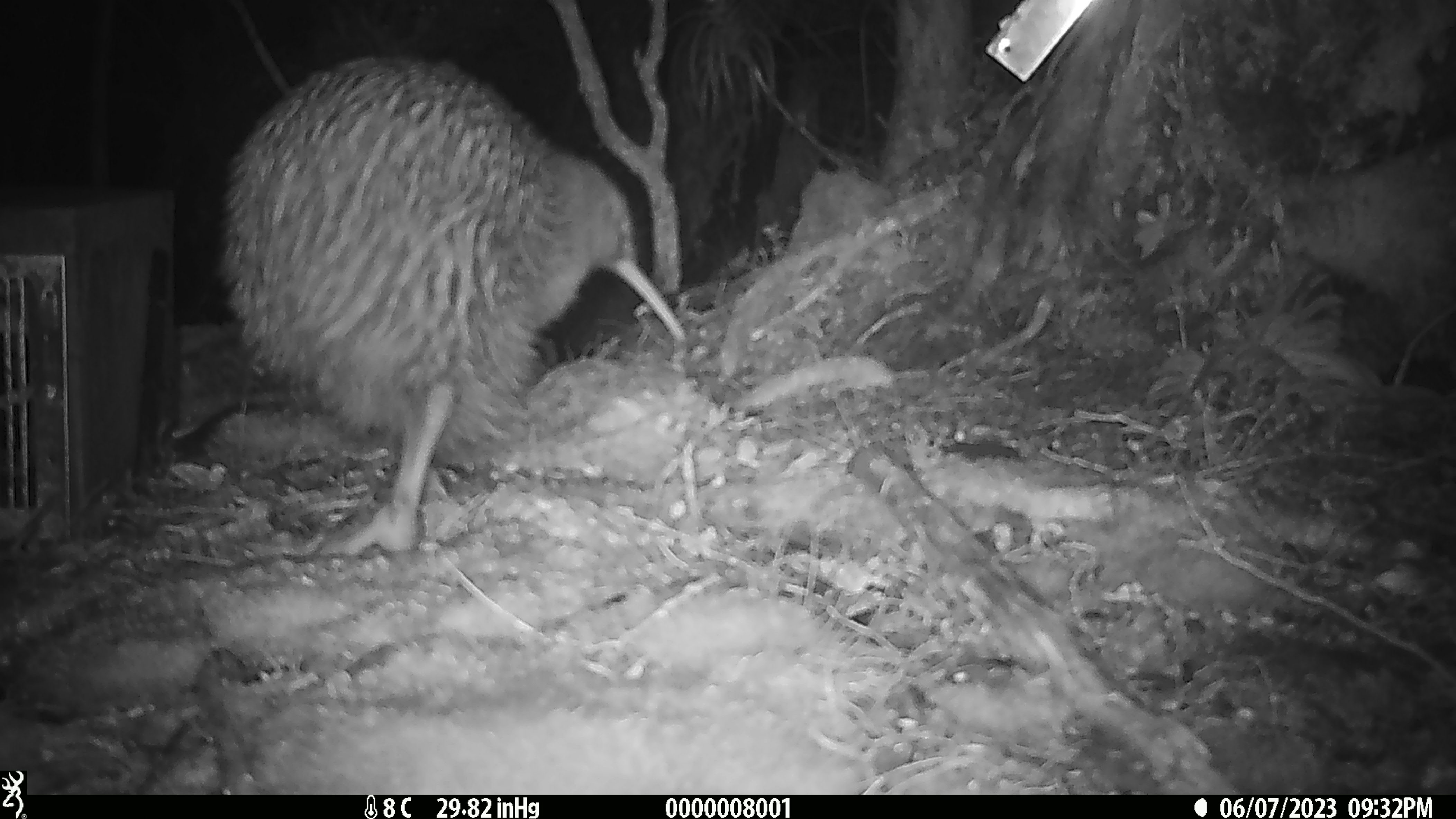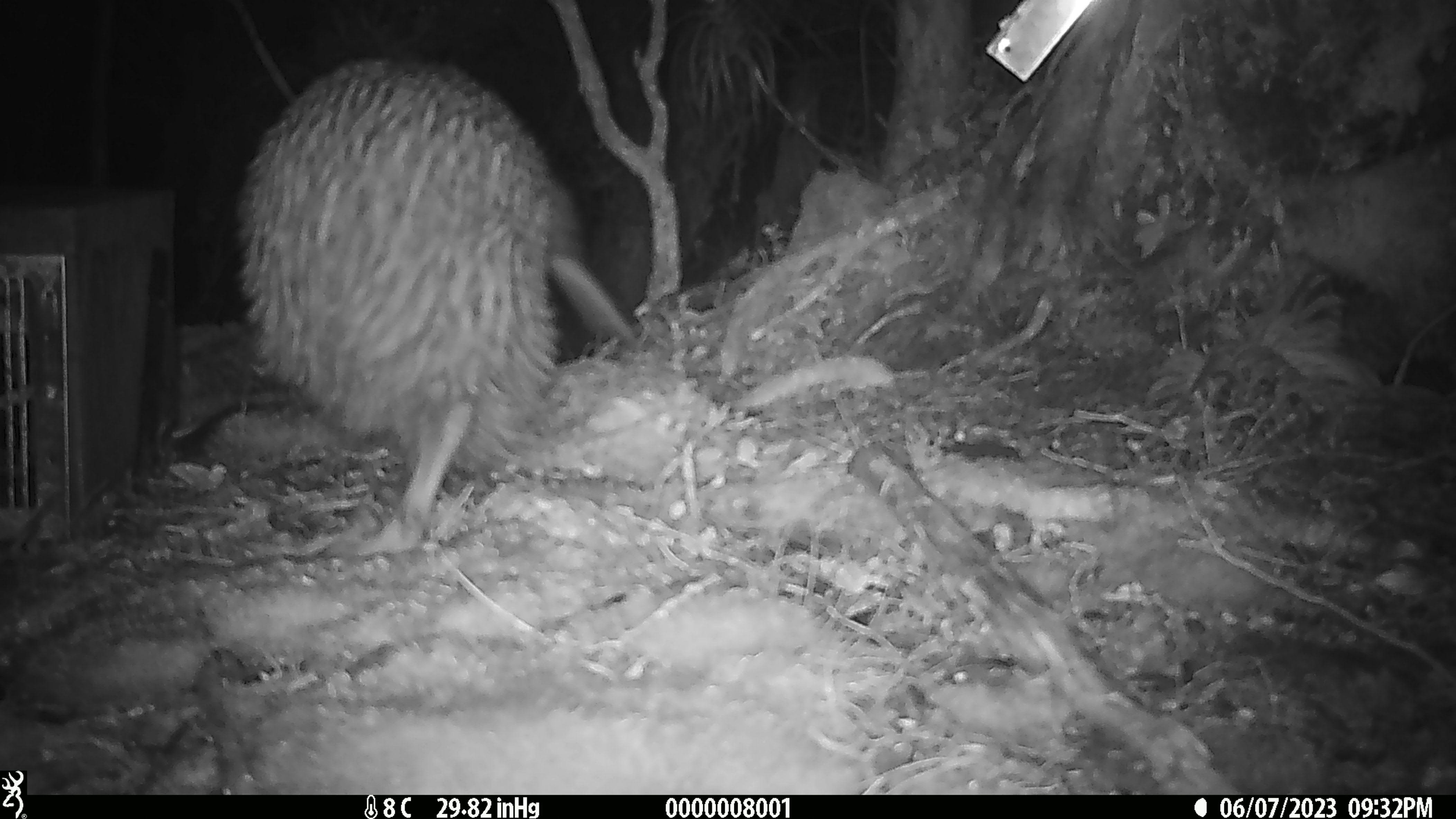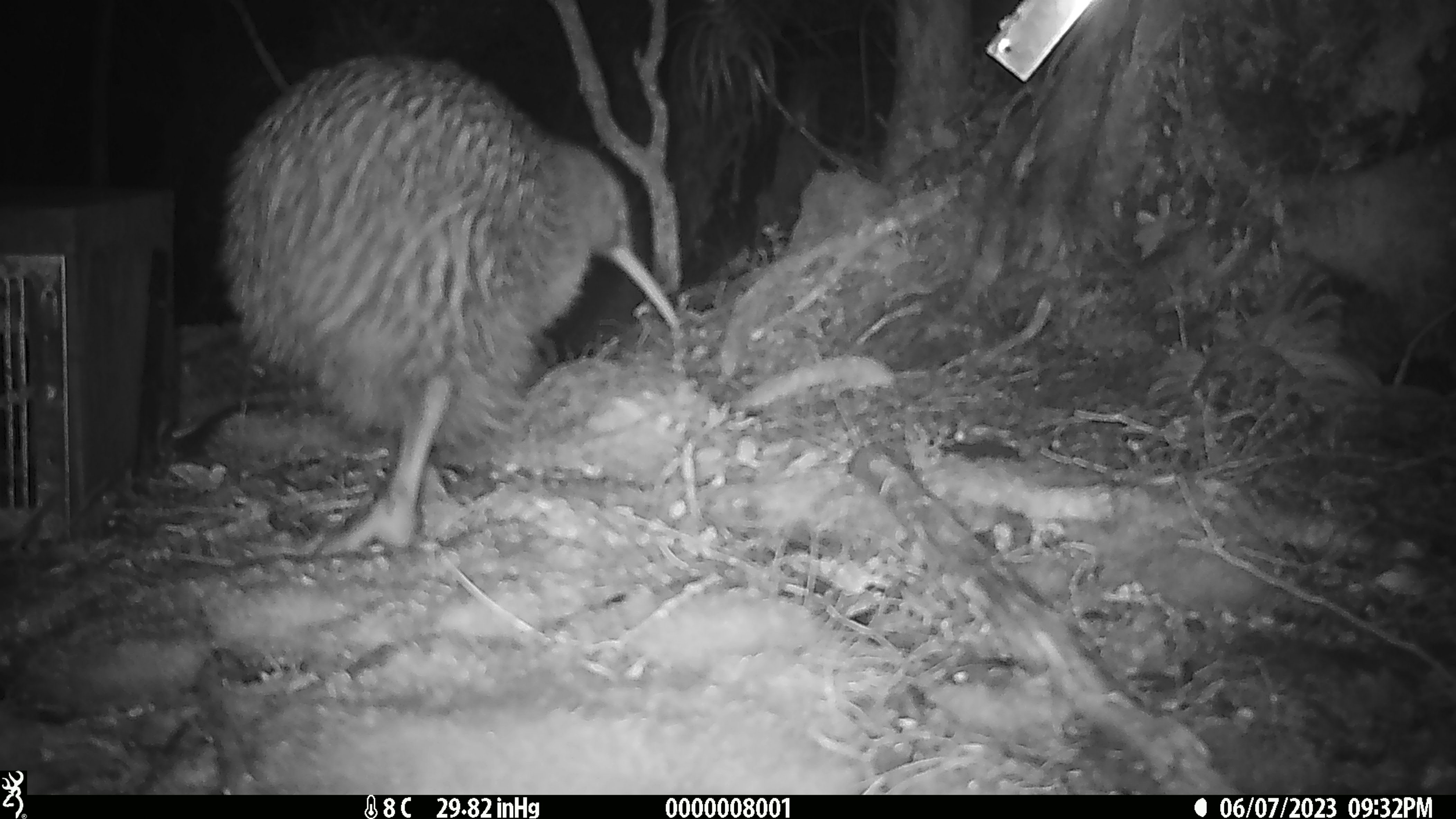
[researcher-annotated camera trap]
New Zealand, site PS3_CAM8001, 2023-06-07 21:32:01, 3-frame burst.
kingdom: Animalia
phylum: Chordata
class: Aves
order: Apterygiformes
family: Apterygidae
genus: Apteryx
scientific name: Apteryx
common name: kiwi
Kiwi (Apteryx).